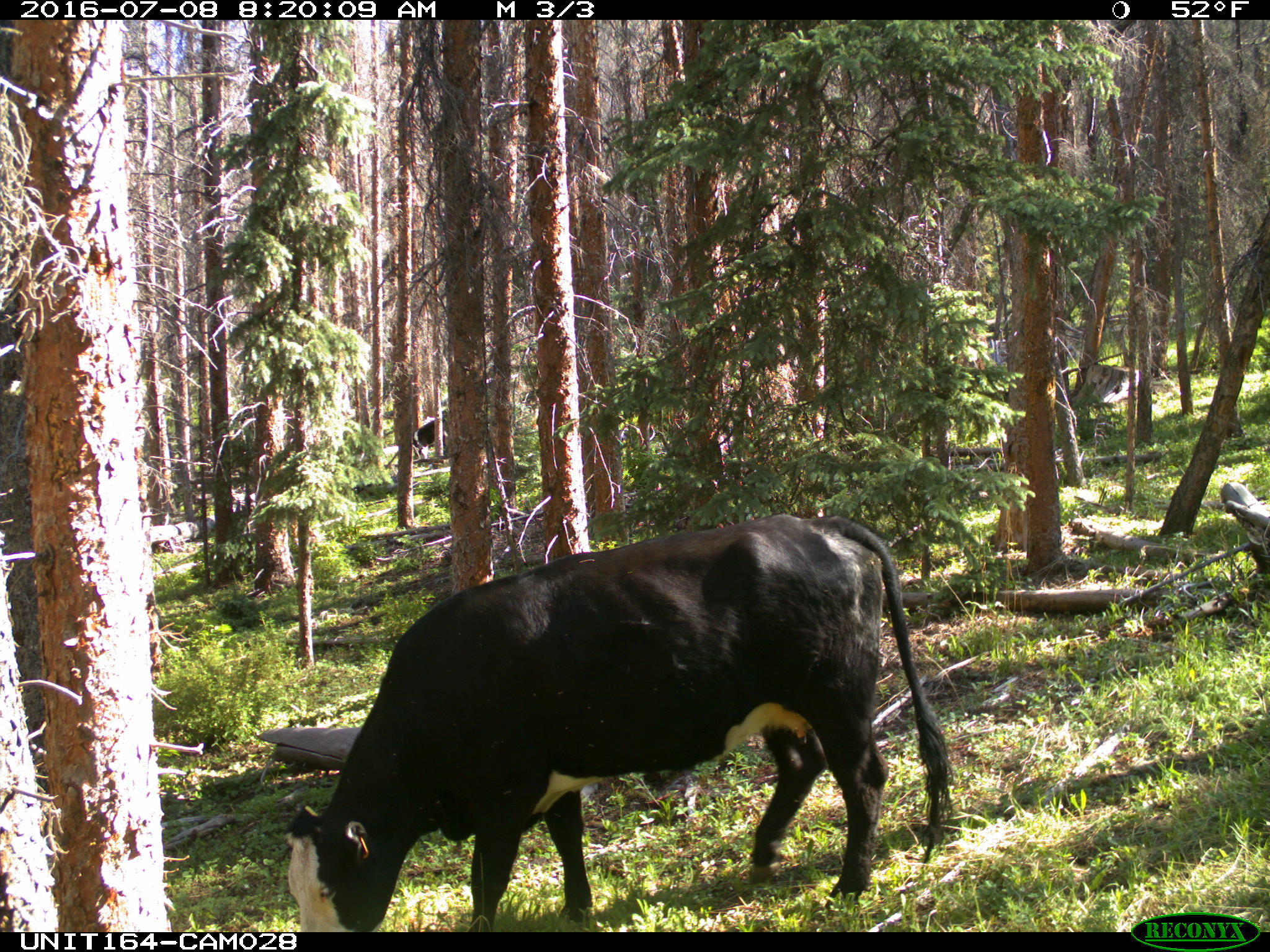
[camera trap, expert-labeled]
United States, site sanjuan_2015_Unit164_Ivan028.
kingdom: Animalia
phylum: Chordata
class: Mammalia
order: Artiodactyla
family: Bovidae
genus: Bos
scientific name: Bos taurus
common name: domestic cow